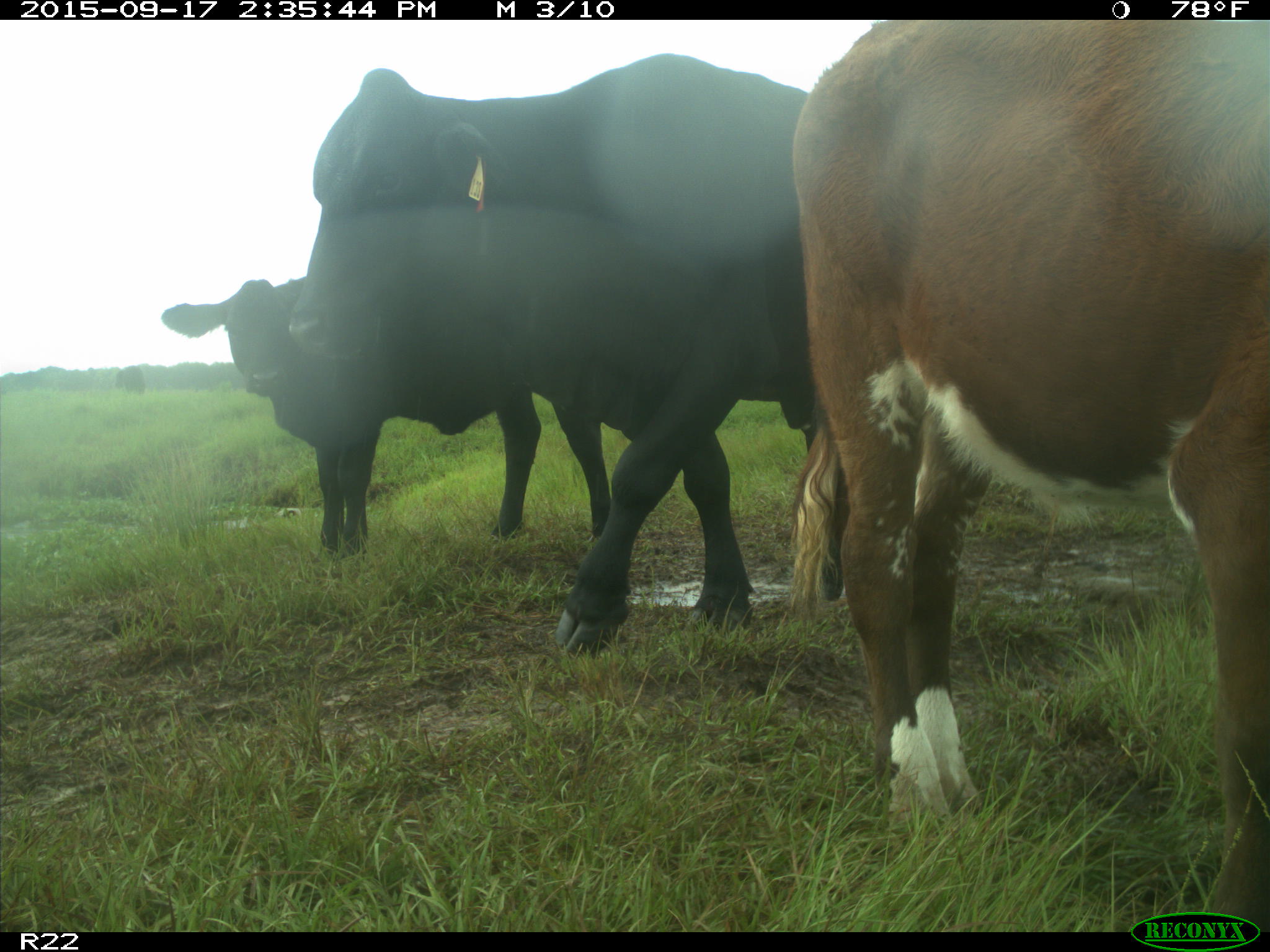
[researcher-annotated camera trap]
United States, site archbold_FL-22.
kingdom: Animalia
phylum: Chordata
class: Mammalia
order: Artiodactyla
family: Bovidae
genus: Bos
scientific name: Bos taurus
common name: domestic cow